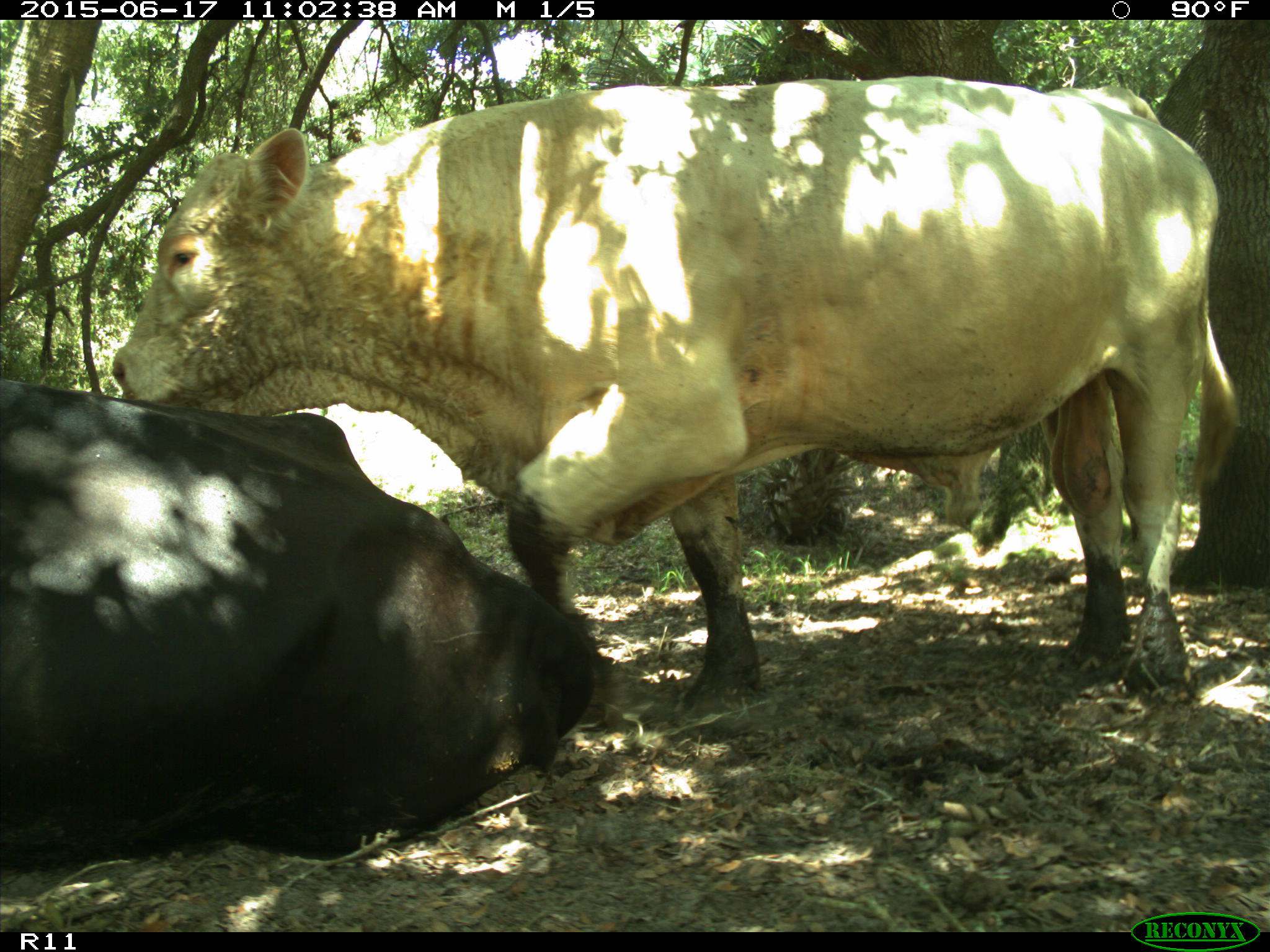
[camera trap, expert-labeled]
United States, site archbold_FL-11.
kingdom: Animalia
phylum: Chordata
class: Mammalia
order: Artiodactyla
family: Bovidae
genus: Bos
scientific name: Bos taurus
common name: domestic cow